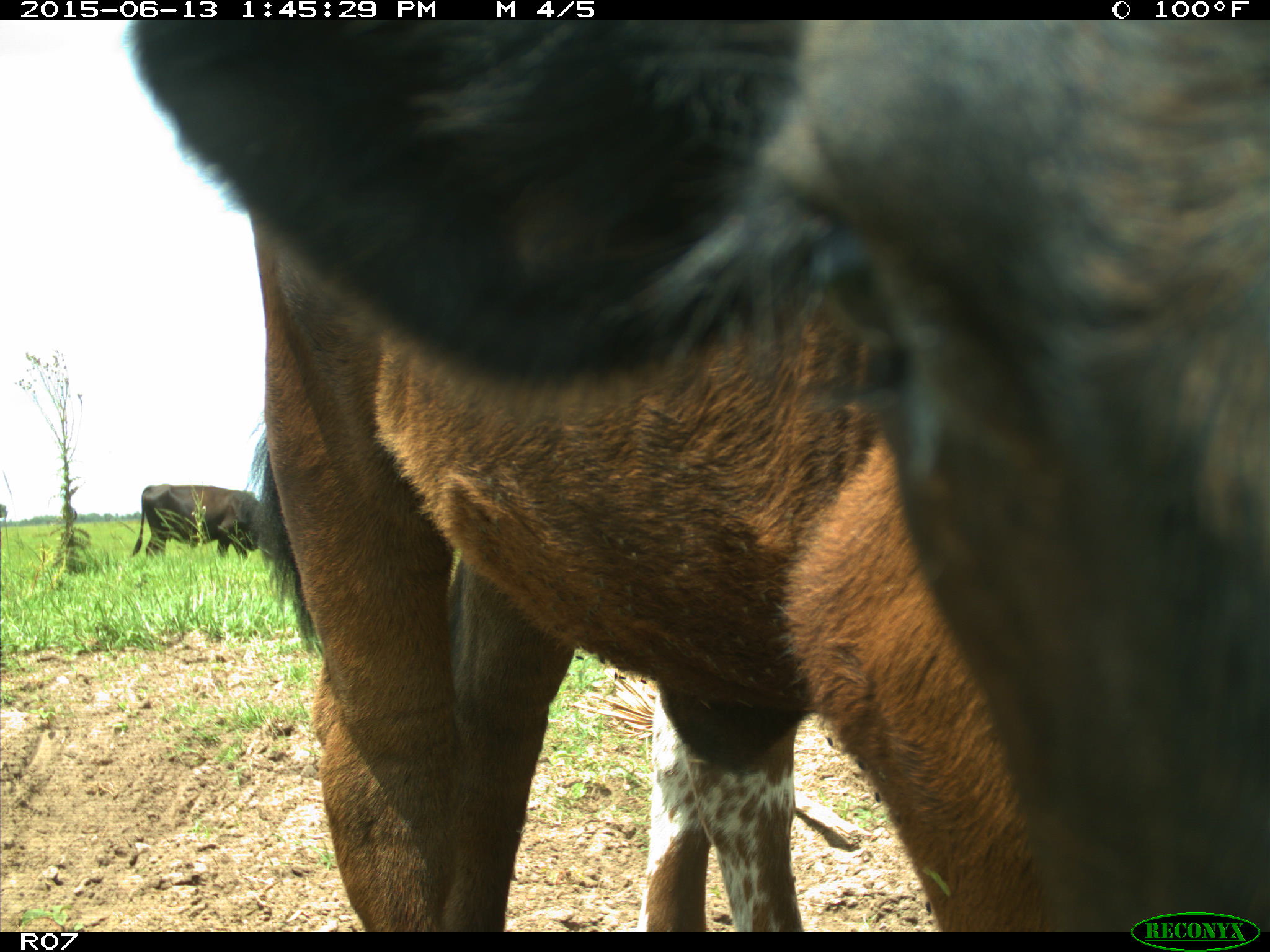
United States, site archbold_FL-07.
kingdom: Animalia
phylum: Chordata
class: Mammalia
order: Artiodactyla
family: Bovidae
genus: Bos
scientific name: Bos taurus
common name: domestic cow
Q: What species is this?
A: Bos taurus (domestic cow).